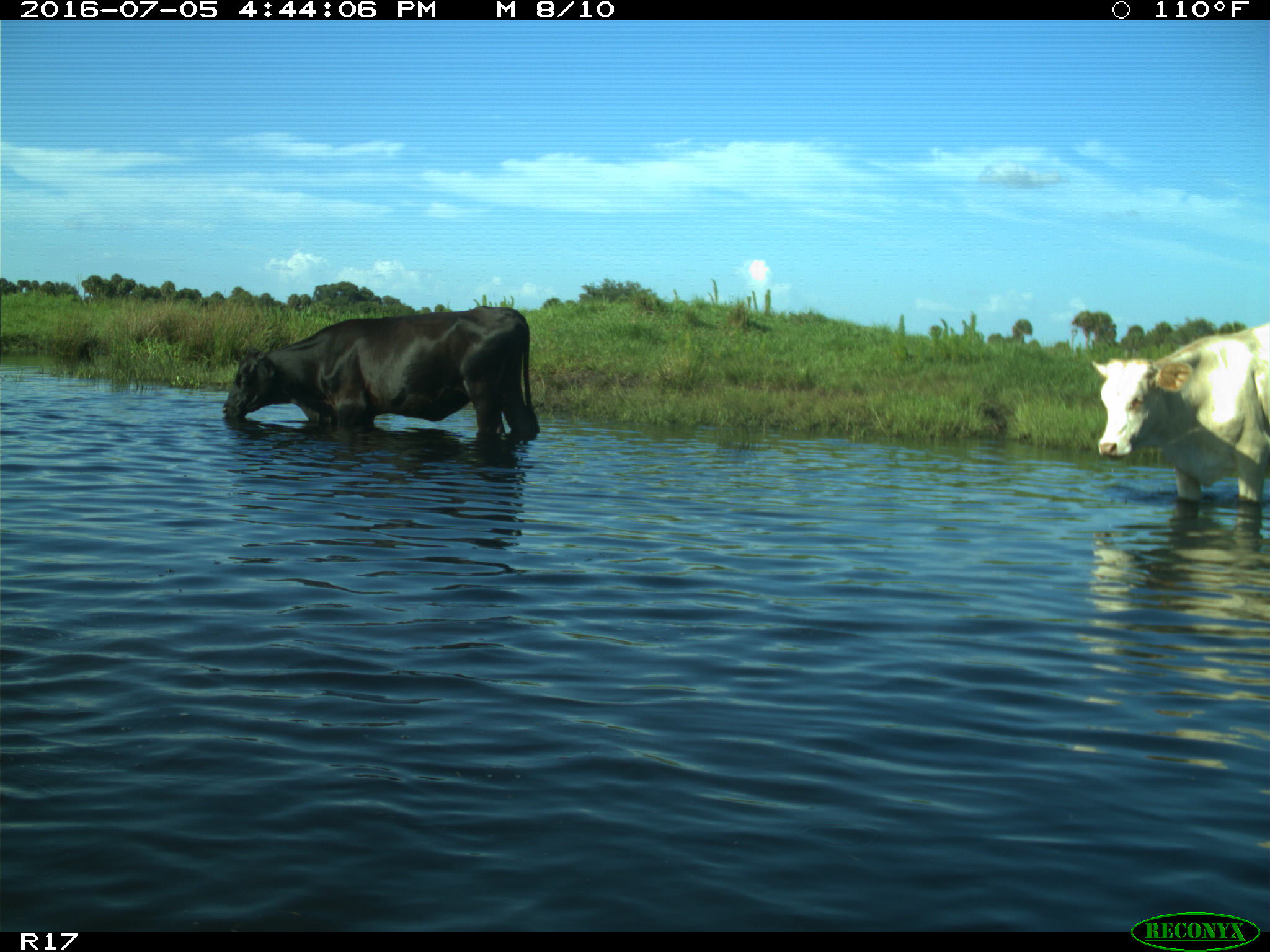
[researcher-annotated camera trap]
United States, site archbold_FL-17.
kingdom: Animalia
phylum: Chordata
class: Mammalia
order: Artiodactyla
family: Bovidae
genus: Bos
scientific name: Bos taurus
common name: domestic cow